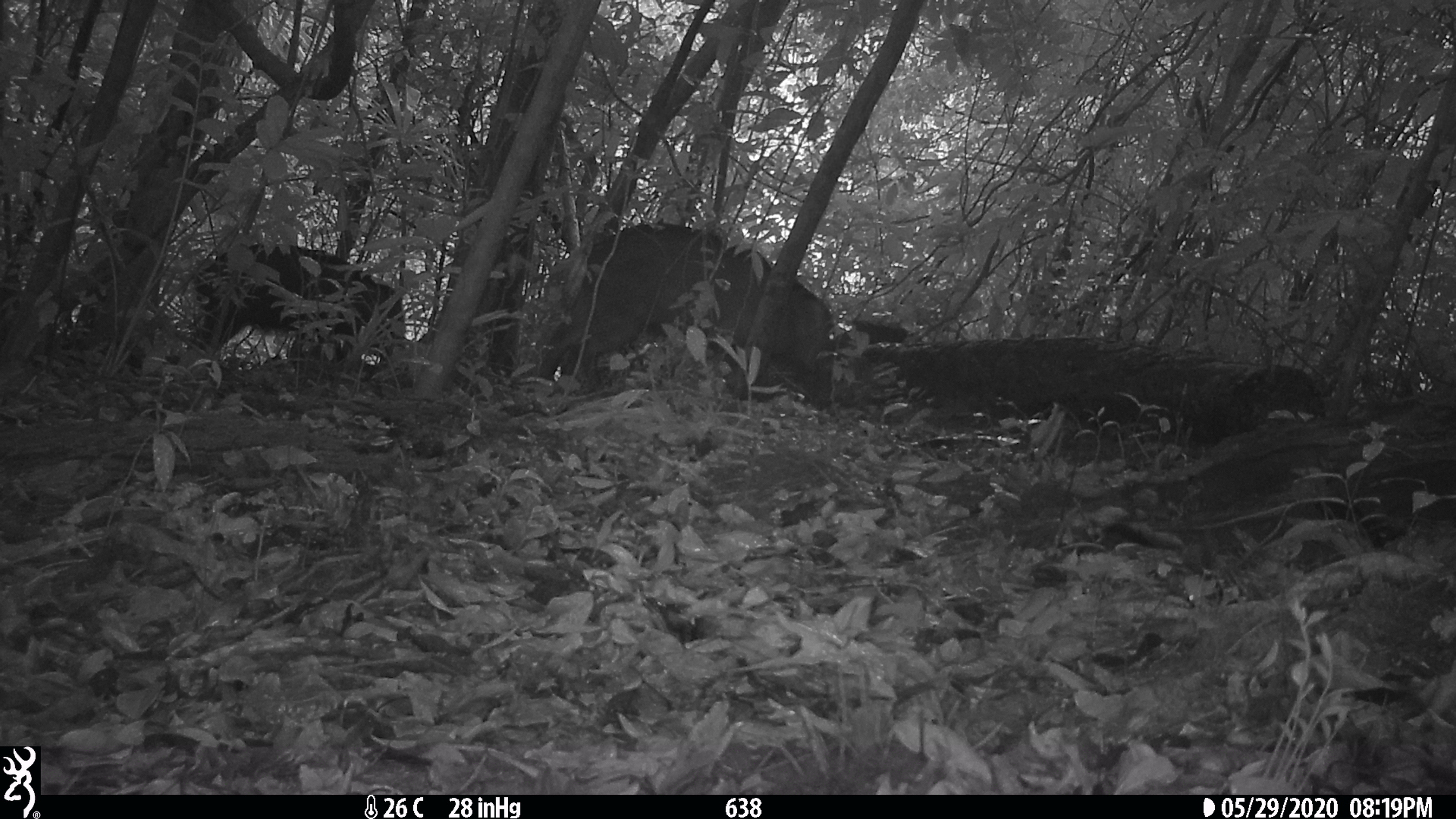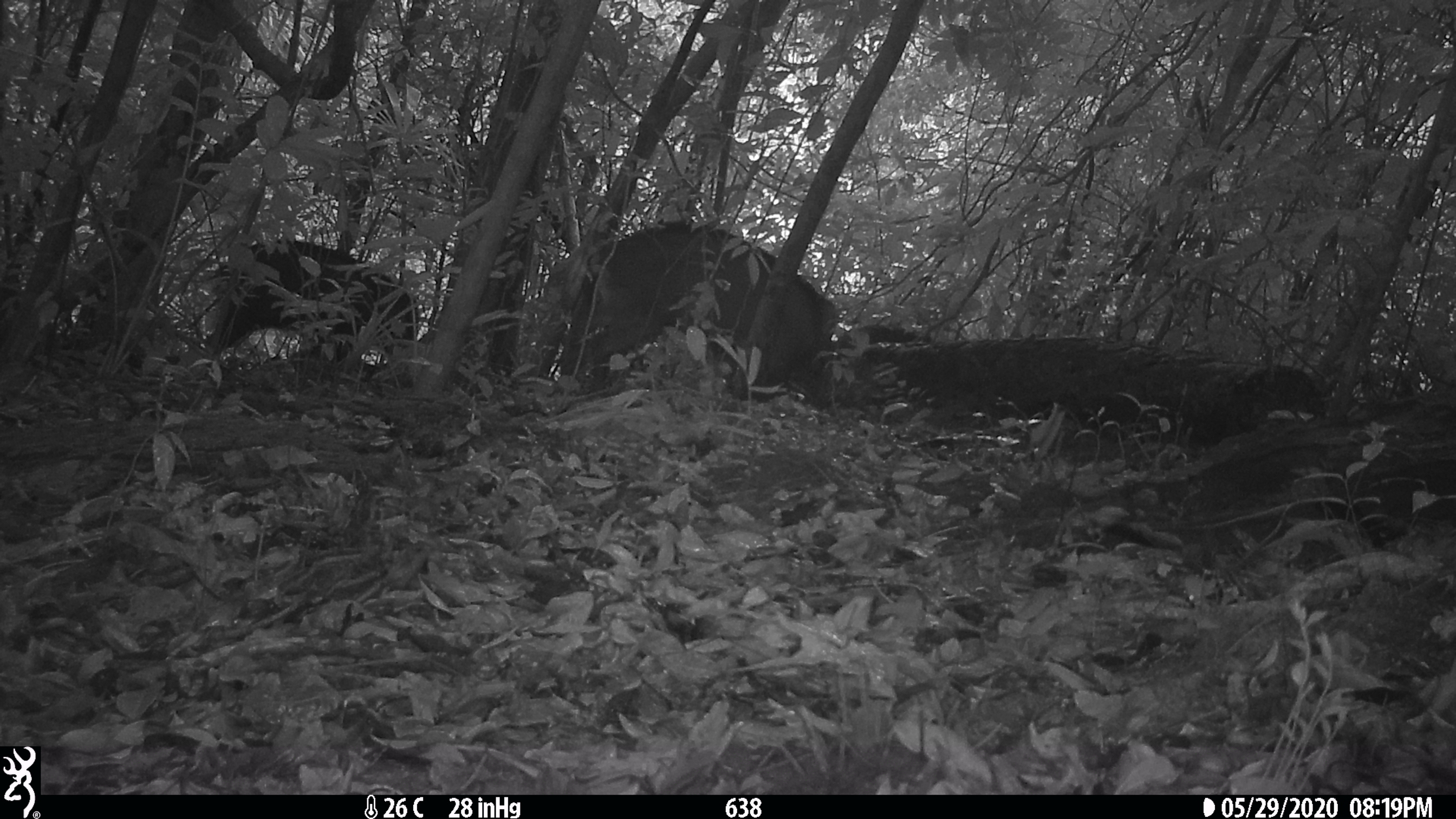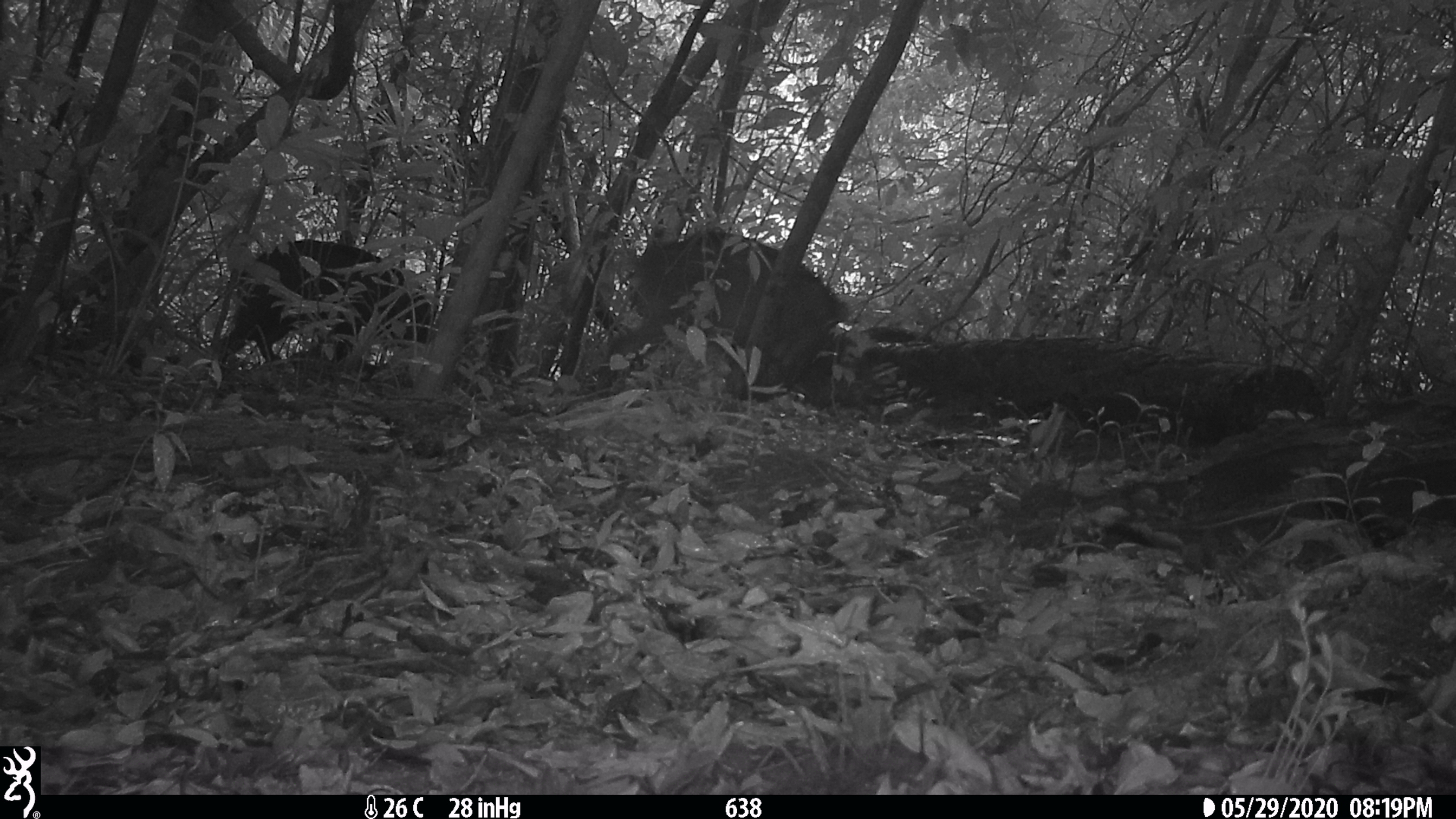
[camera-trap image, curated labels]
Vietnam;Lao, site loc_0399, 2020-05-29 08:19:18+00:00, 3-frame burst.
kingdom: Animalia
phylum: Chordata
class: Mammalia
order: Artiodactyla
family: Suidae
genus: Sus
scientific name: Sus scrofa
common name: eurasian wild pig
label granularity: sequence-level